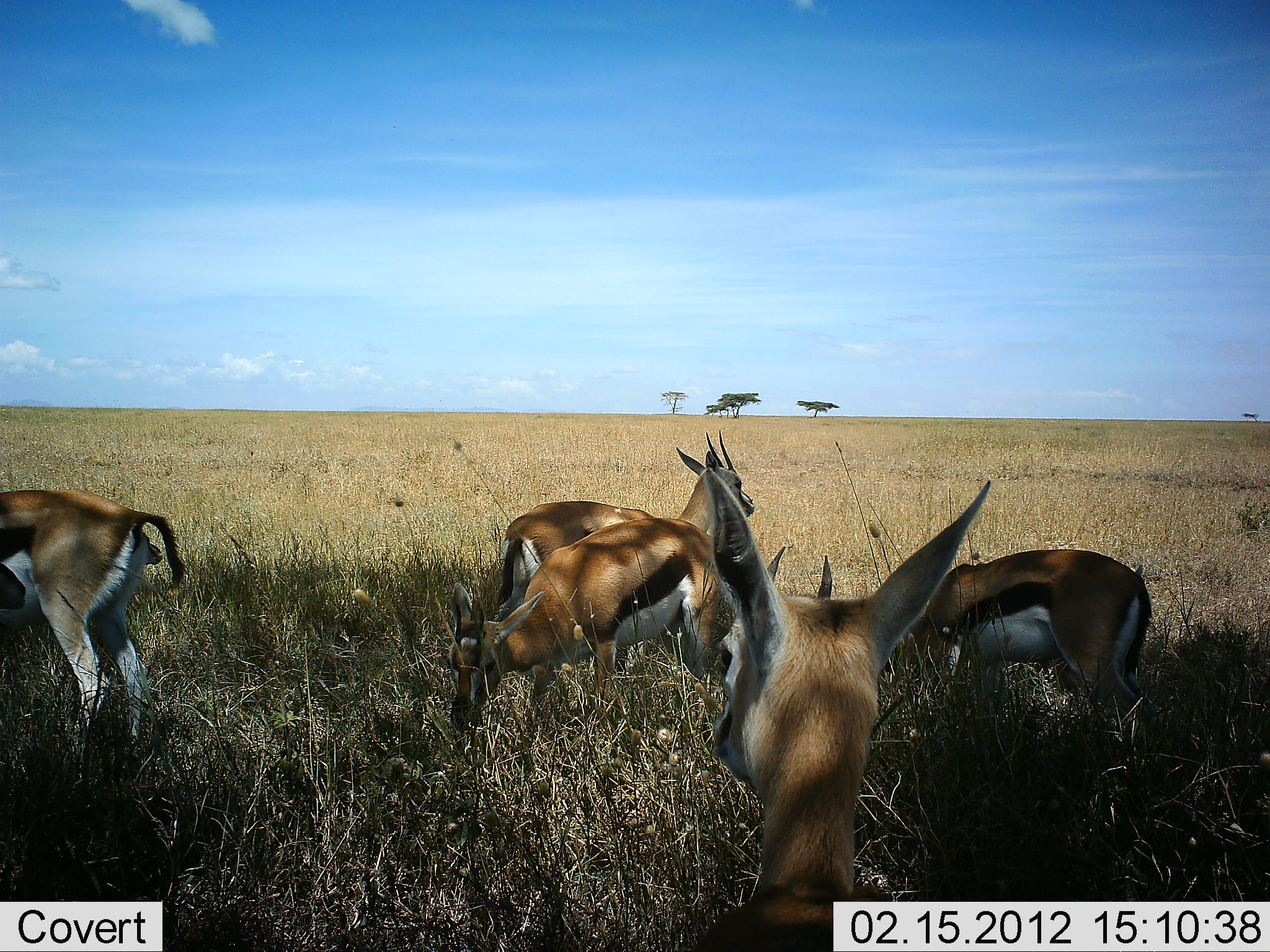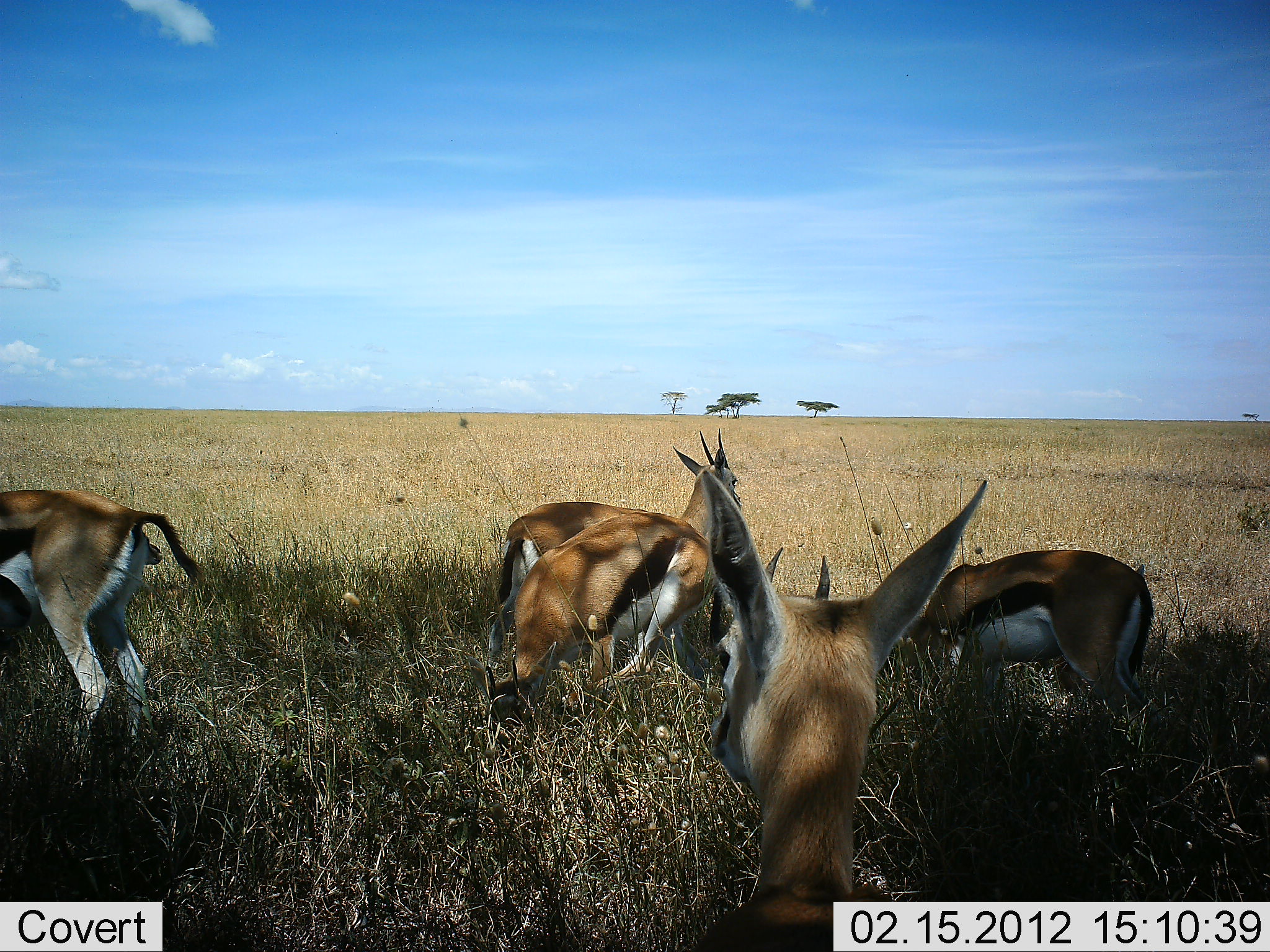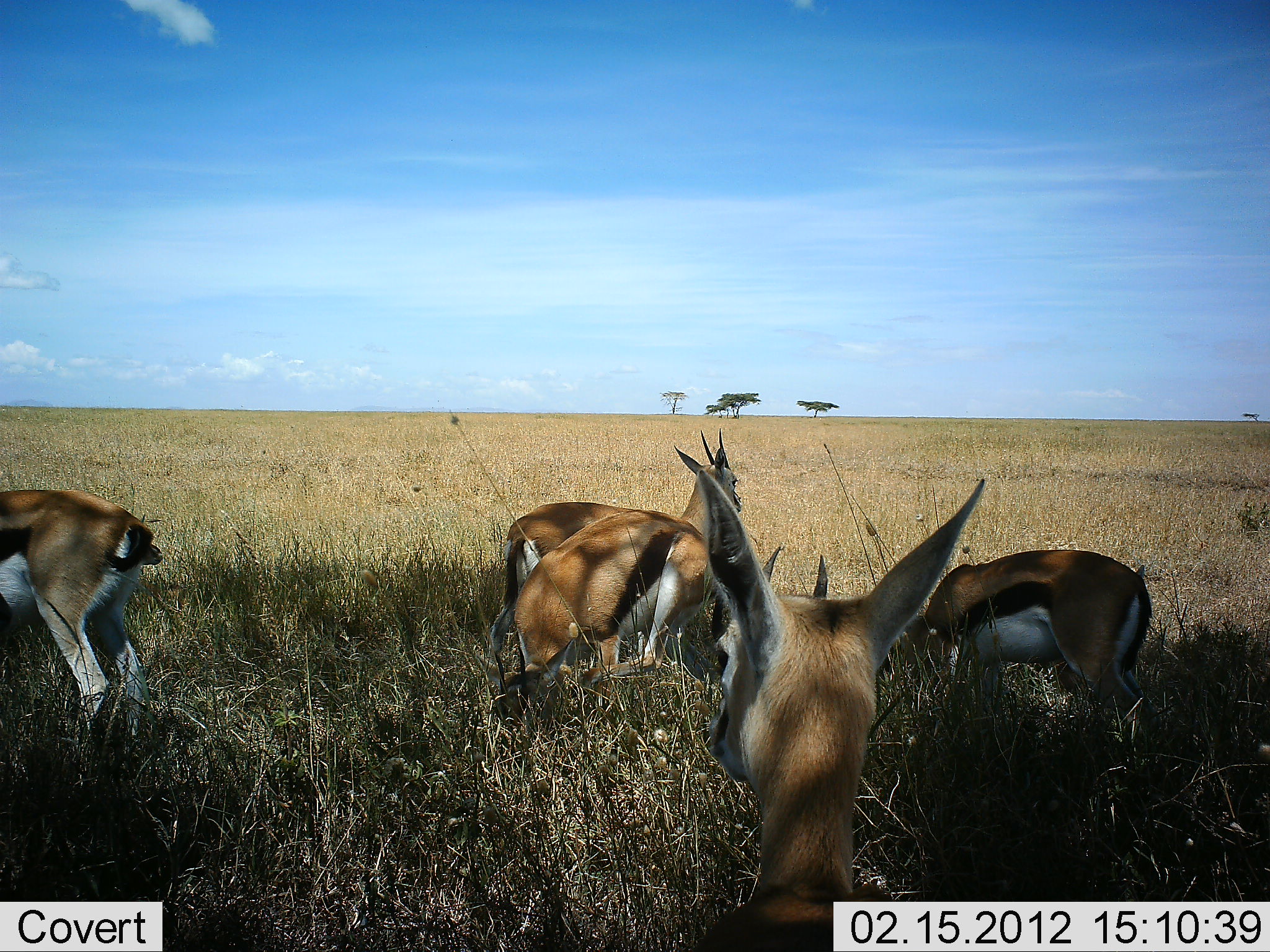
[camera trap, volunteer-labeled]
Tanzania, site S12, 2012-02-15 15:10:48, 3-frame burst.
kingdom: Animalia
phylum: Chordata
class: Mammalia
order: Artiodactyla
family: Bovidae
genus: Eudorcas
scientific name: Eudorcas thomsonii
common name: thomson's gazelle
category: gazellethomsons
Gazellethomsons (thomson's gazelle) (Eudorcas thomsonii), count 5. Behavior (volunteer vote fractions): standing 91%, resting 5%, moving 0%, interacting 0%. Young present (vote fraction): 0%. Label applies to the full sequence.